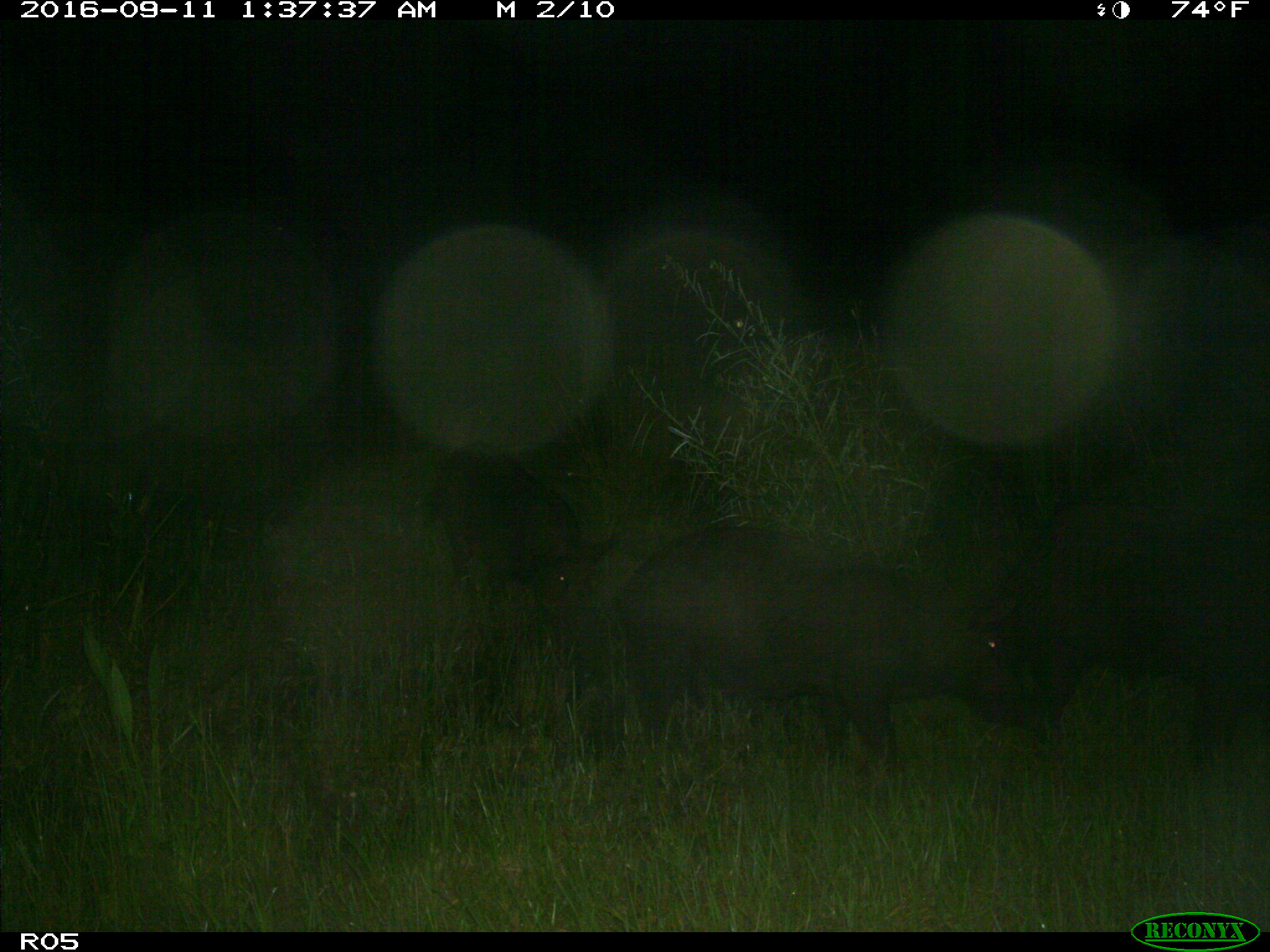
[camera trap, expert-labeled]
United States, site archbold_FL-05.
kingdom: Animalia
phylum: Chordata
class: Mammalia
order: Artiodactyla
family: Suidae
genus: Sus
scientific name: Sus scrofa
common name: wild boar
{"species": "Sus scrofa (wild boar)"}